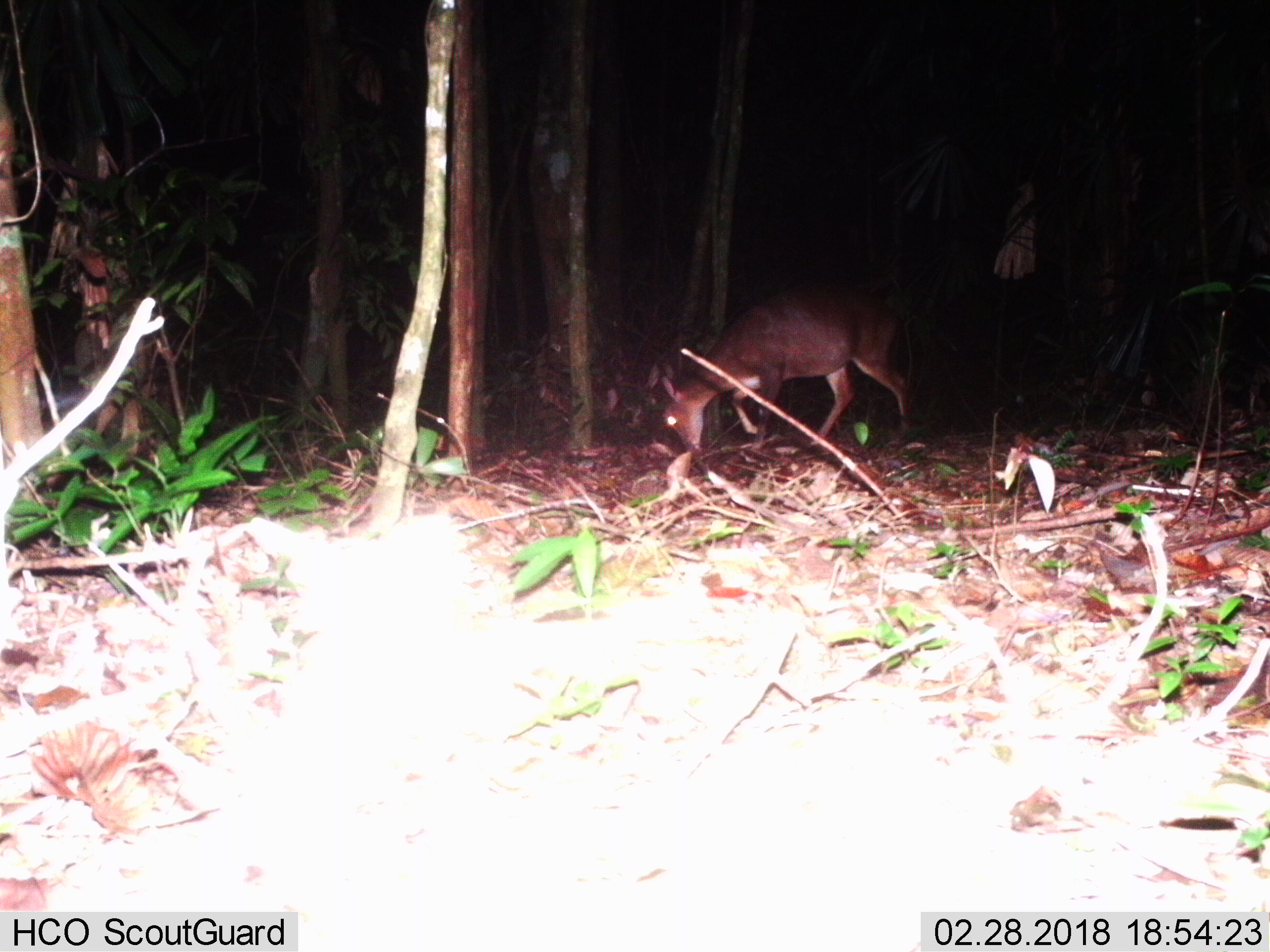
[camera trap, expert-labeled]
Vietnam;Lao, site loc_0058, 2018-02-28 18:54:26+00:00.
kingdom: Animalia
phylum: Chordata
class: Mammalia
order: Artiodactyla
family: Cervidae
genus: Muntiacus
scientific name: Muntiacus vuquangensis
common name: large-antlered muntjac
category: large antlered muntjac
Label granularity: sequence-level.